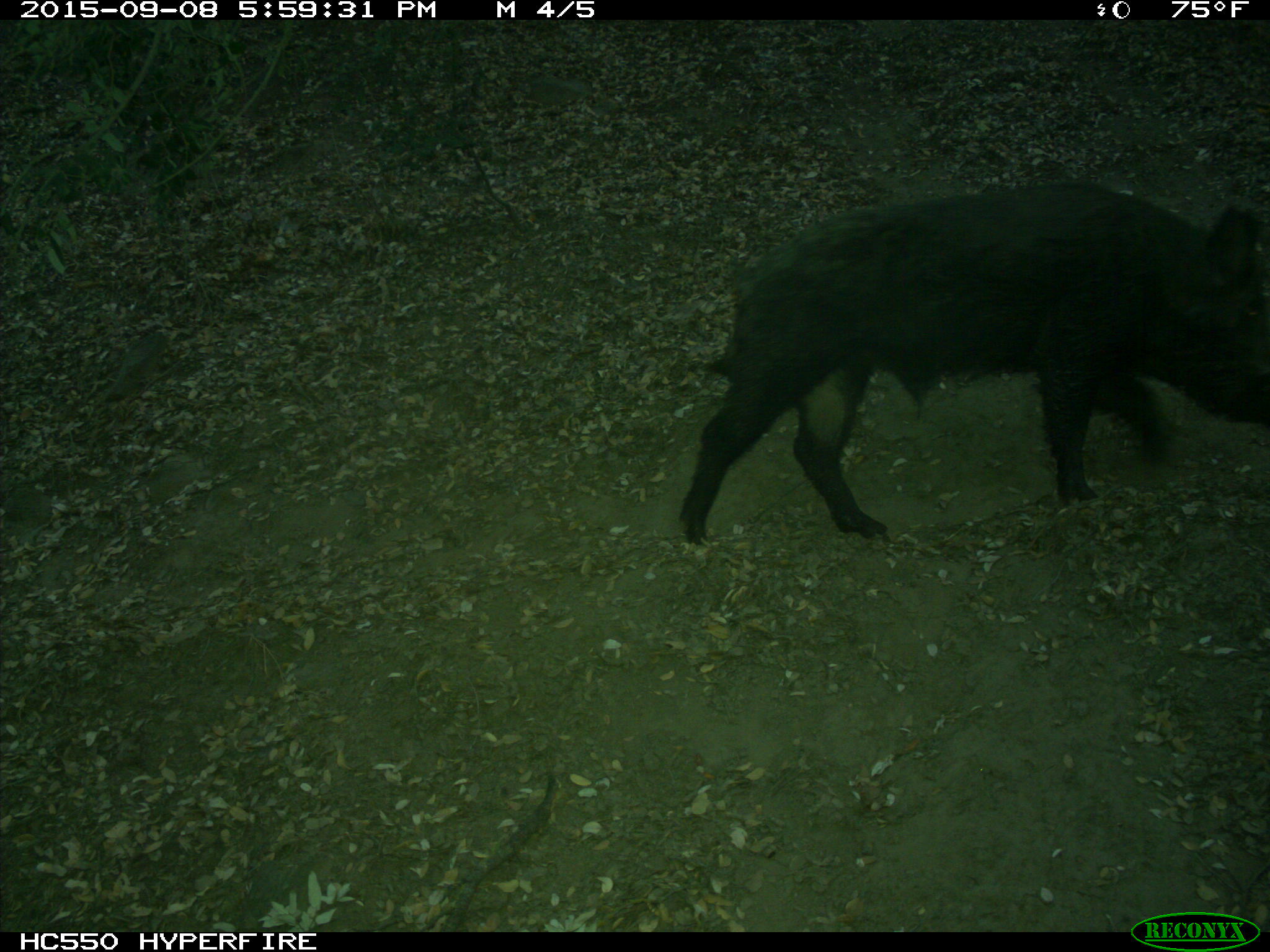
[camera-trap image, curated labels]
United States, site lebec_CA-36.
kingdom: Animalia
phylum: Chordata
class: Mammalia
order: Artiodactyla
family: Suidae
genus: Sus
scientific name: Sus scrofa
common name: wild boar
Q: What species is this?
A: Sus scrofa (wild boar).